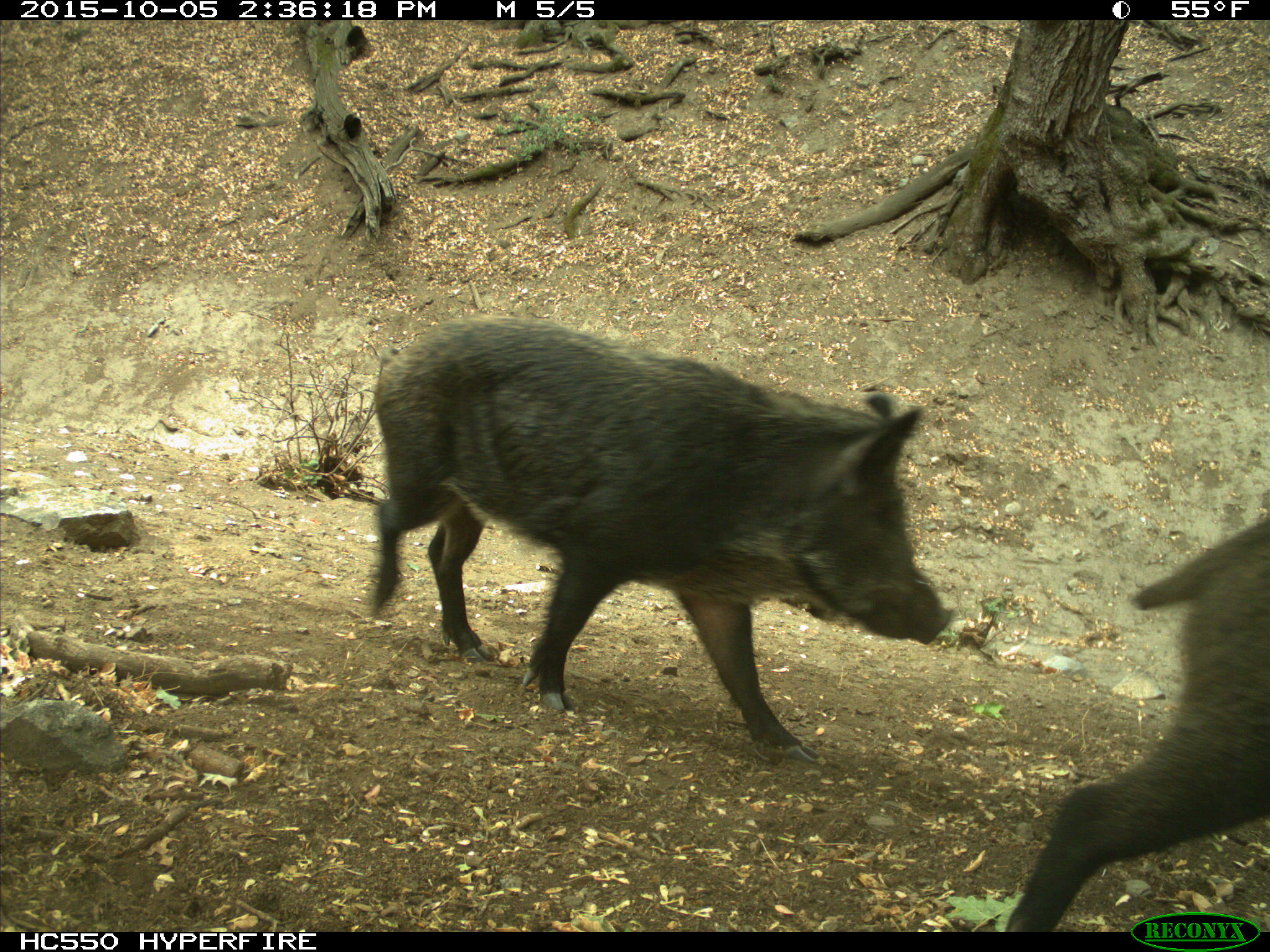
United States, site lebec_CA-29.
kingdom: Animalia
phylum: Chordata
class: Mammalia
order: Artiodactyla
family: Suidae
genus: Sus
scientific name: Sus scrofa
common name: wild boar